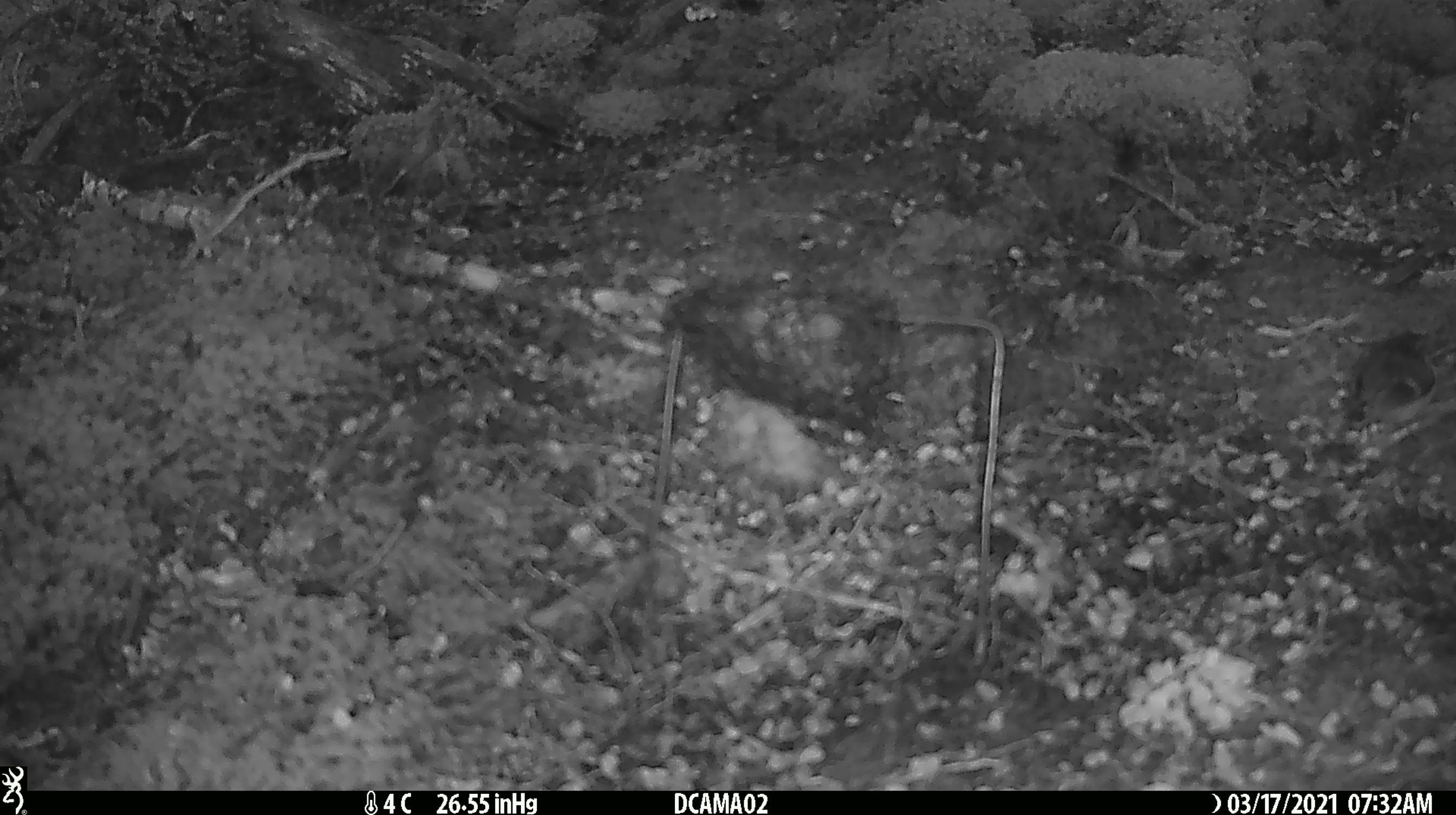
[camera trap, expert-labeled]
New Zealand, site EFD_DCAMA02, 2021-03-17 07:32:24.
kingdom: Animalia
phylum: Chordata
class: Aves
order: Passeriformes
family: Acanthisittidae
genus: Acanthisitta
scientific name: Acanthisitta chloris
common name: rifleman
Rifleman (Acanthisitta chloris).